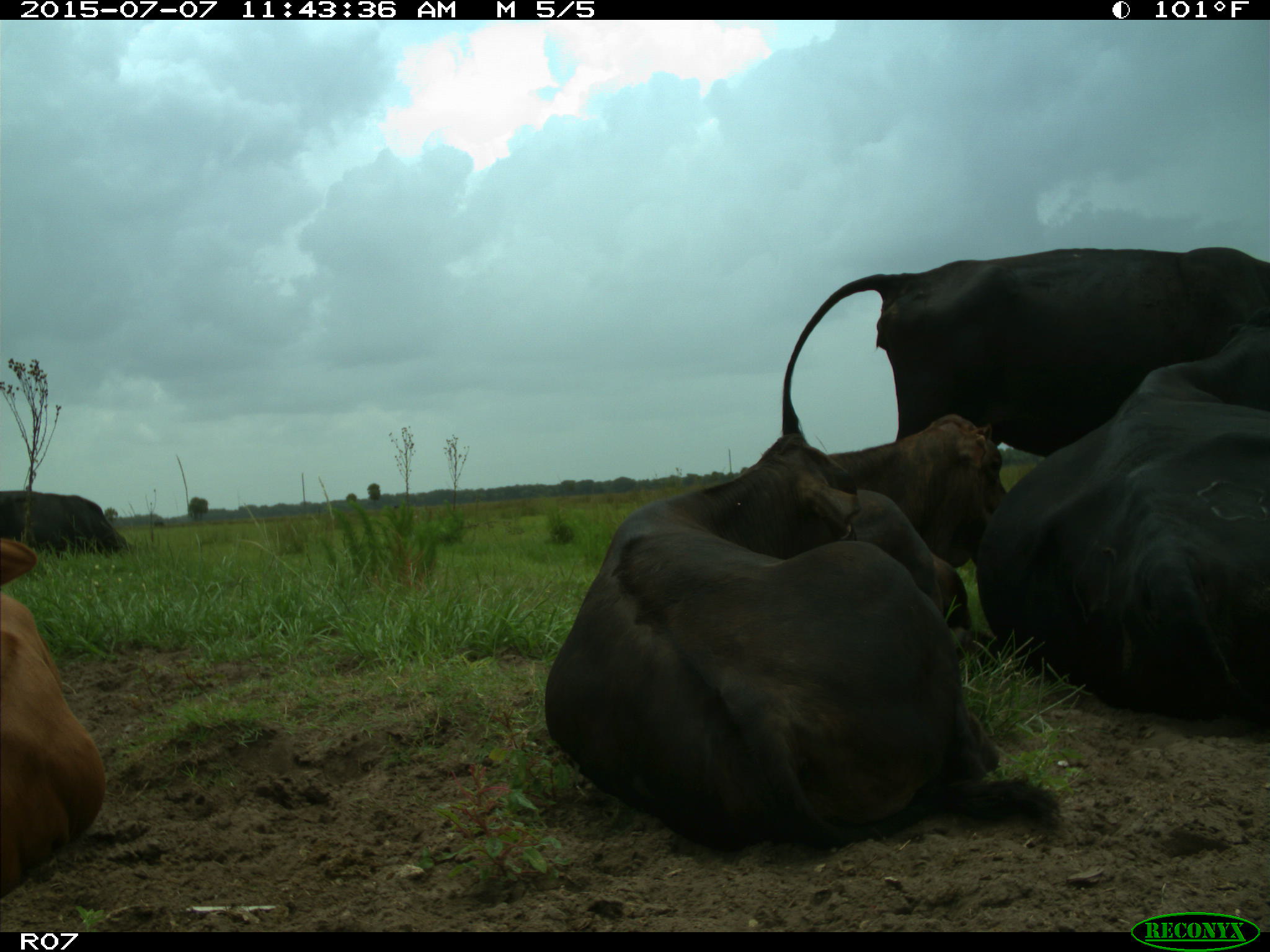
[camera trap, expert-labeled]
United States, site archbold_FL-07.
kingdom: Animalia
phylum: Chordata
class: Mammalia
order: Artiodactyla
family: Bovidae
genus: Bos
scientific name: Bos taurus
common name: domestic cow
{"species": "Bos taurus (domestic cow)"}